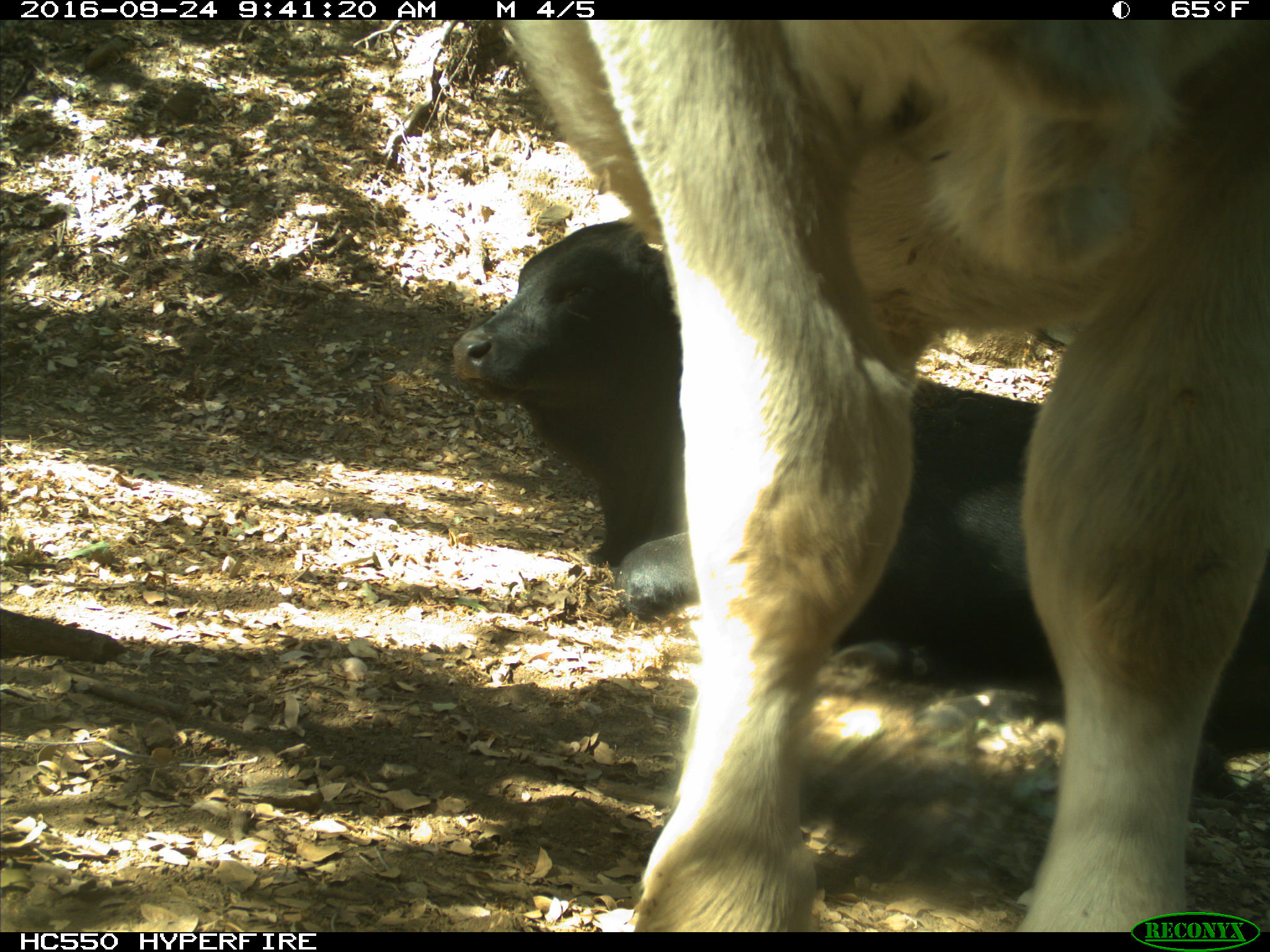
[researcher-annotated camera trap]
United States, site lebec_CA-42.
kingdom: Animalia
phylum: Chordata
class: Mammalia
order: Artiodactyla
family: Bovidae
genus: Bos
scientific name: Bos taurus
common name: domestic cow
Bos taurus (domestic cow).